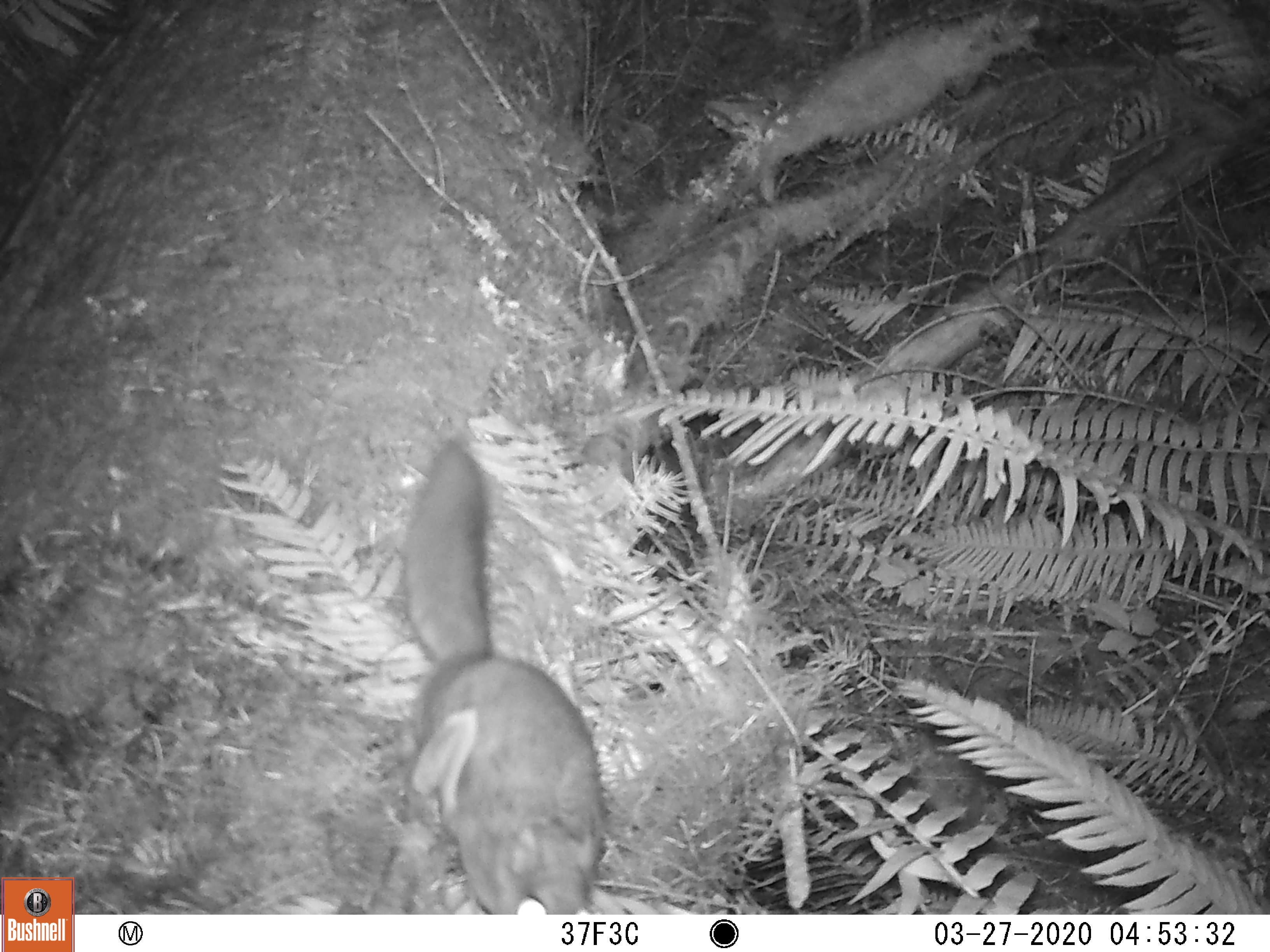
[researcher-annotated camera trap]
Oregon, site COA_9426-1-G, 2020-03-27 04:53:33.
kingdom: Animalia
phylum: Chordata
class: Mammalia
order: Rodentia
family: Sciuridae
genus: Glaucomys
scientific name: Glaucomys oregonensis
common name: humboldt's flying squirrel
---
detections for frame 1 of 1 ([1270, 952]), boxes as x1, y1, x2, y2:
humboldt's flying squirrel: 383, 428, 620, 912